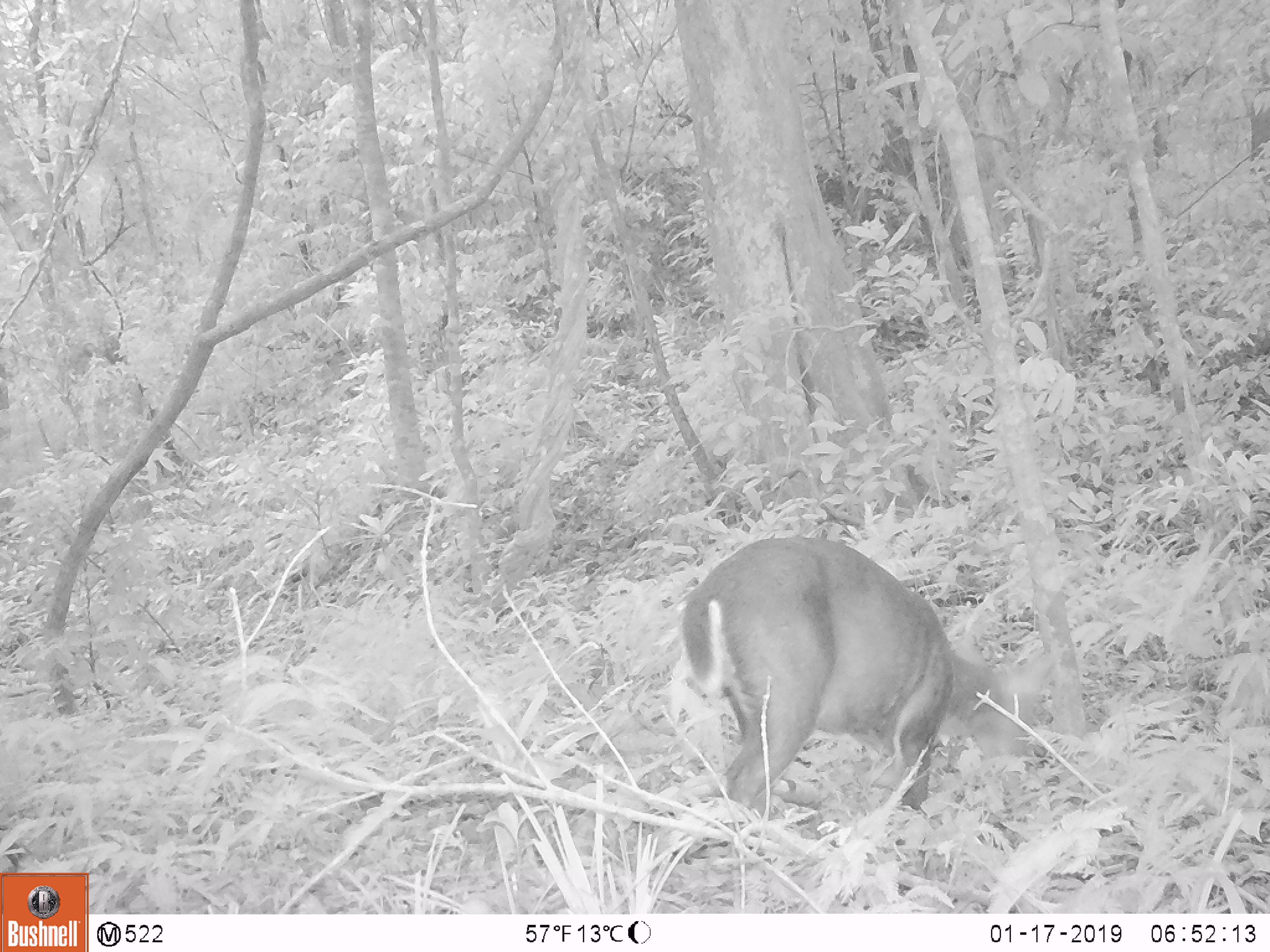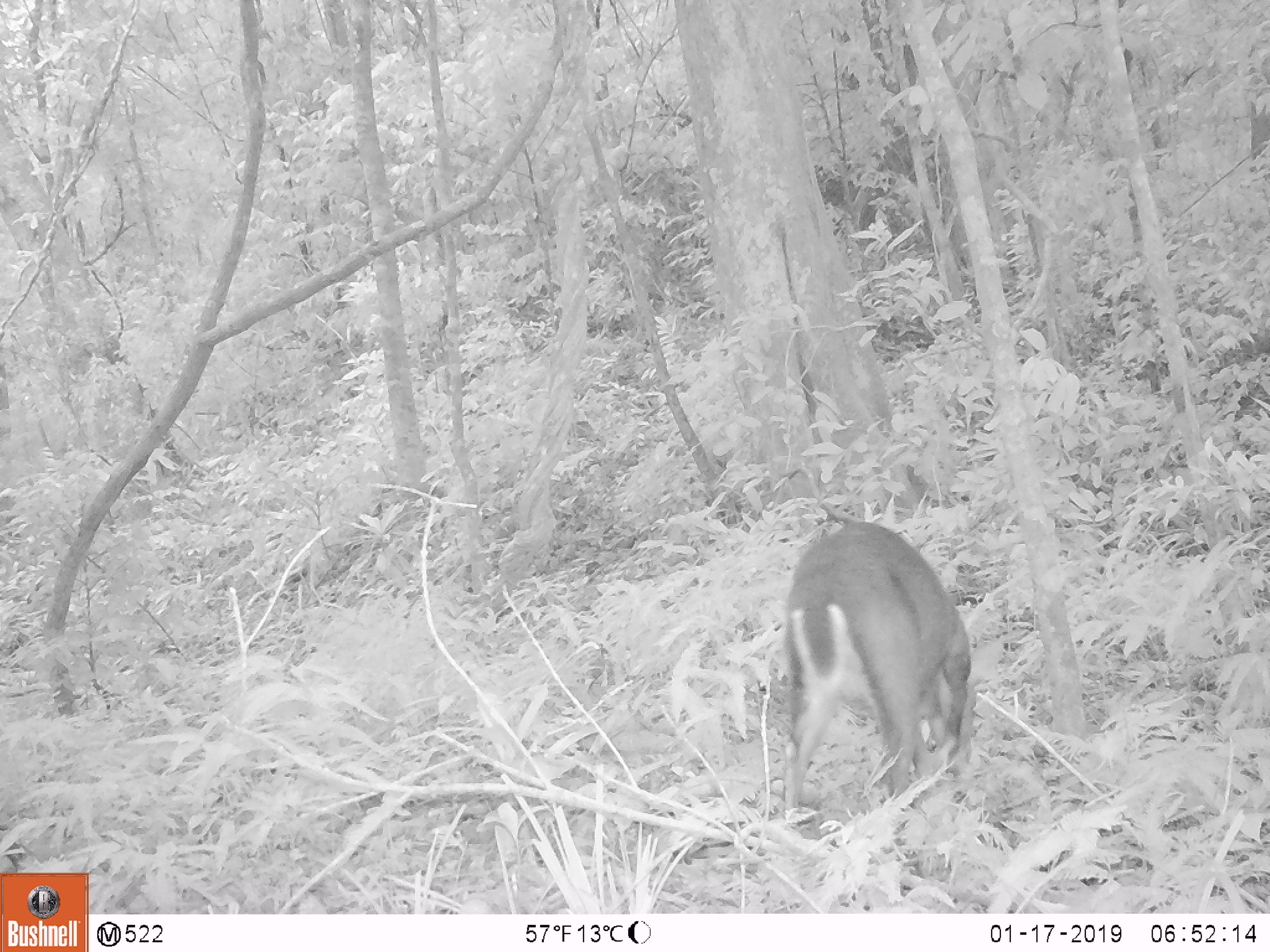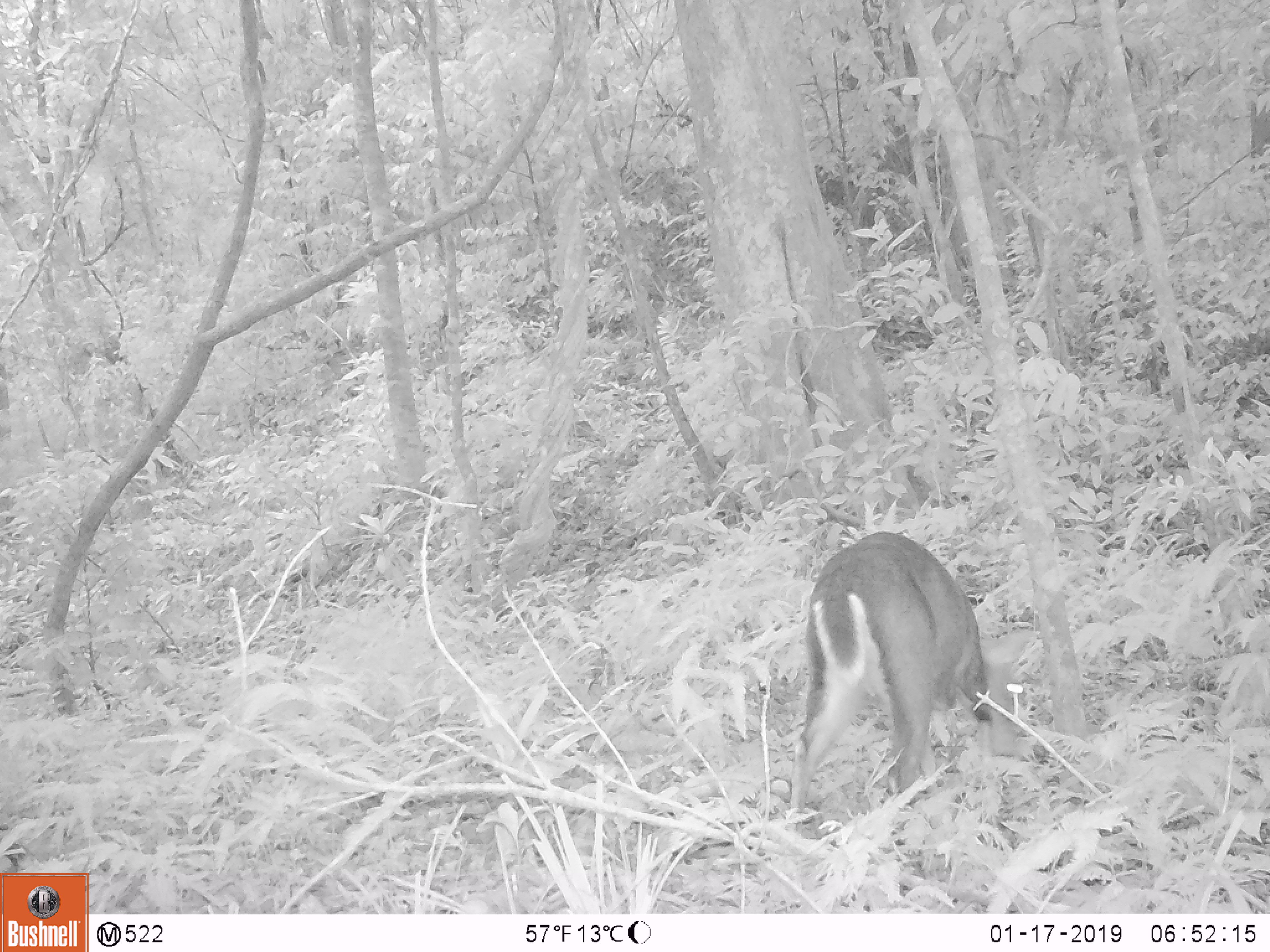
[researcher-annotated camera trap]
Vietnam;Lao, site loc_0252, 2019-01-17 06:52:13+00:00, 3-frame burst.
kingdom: Animalia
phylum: Chordata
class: Mammalia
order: Artiodactyla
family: Cervidae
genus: Muntiacus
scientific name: Muntiacus rooseveltorum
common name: roosevelt's muntjac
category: roosevelts muntjac group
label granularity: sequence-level